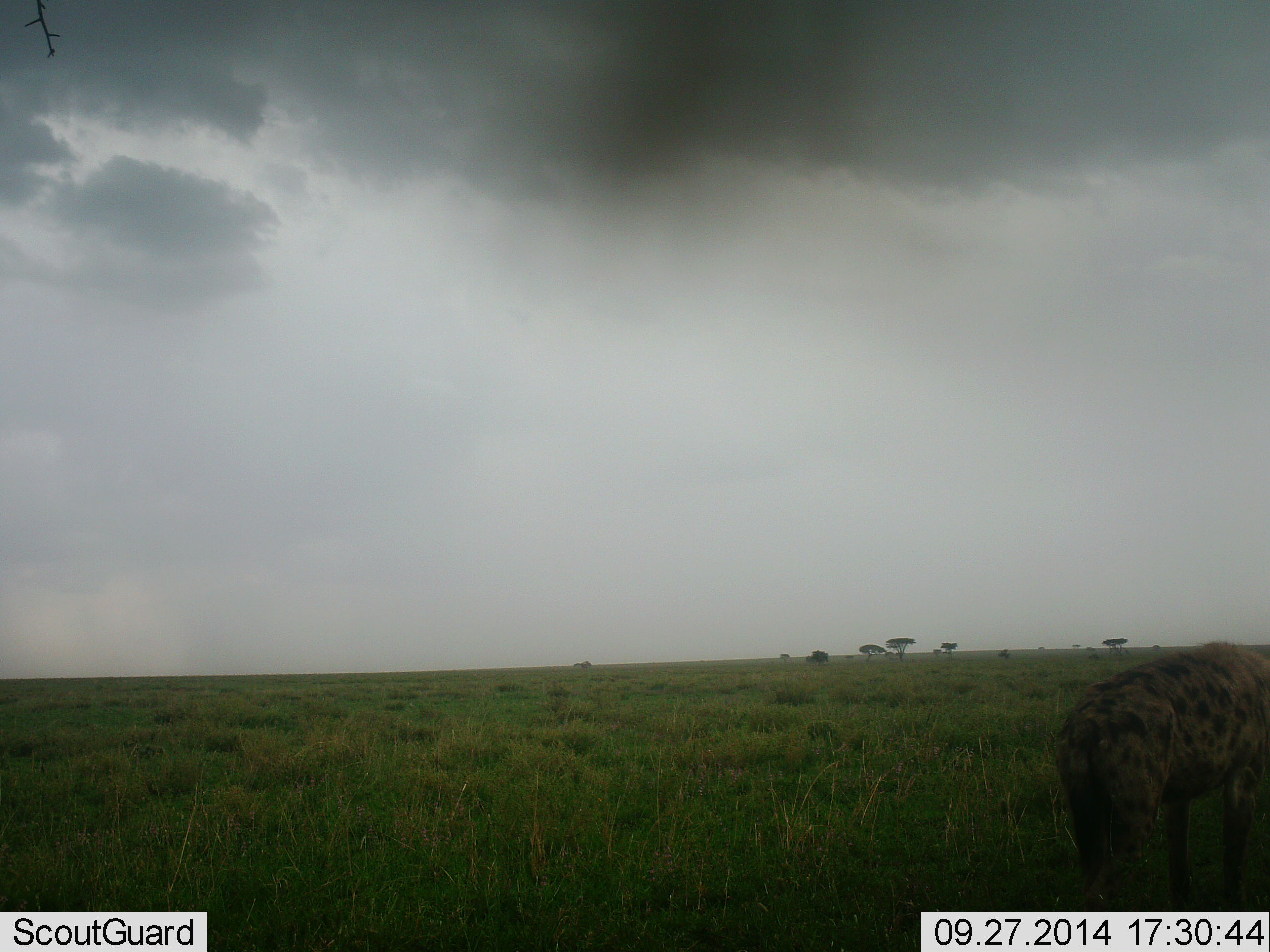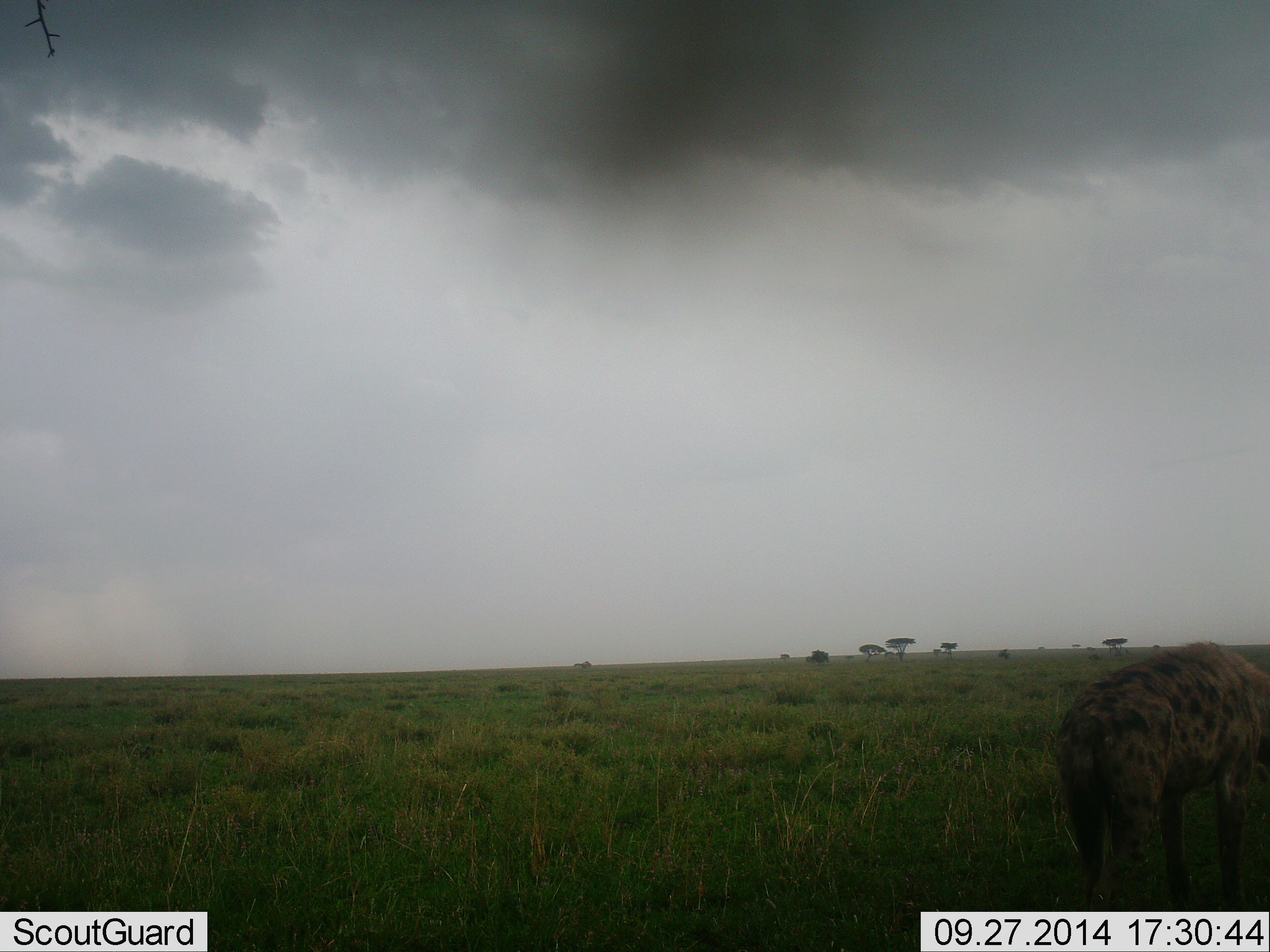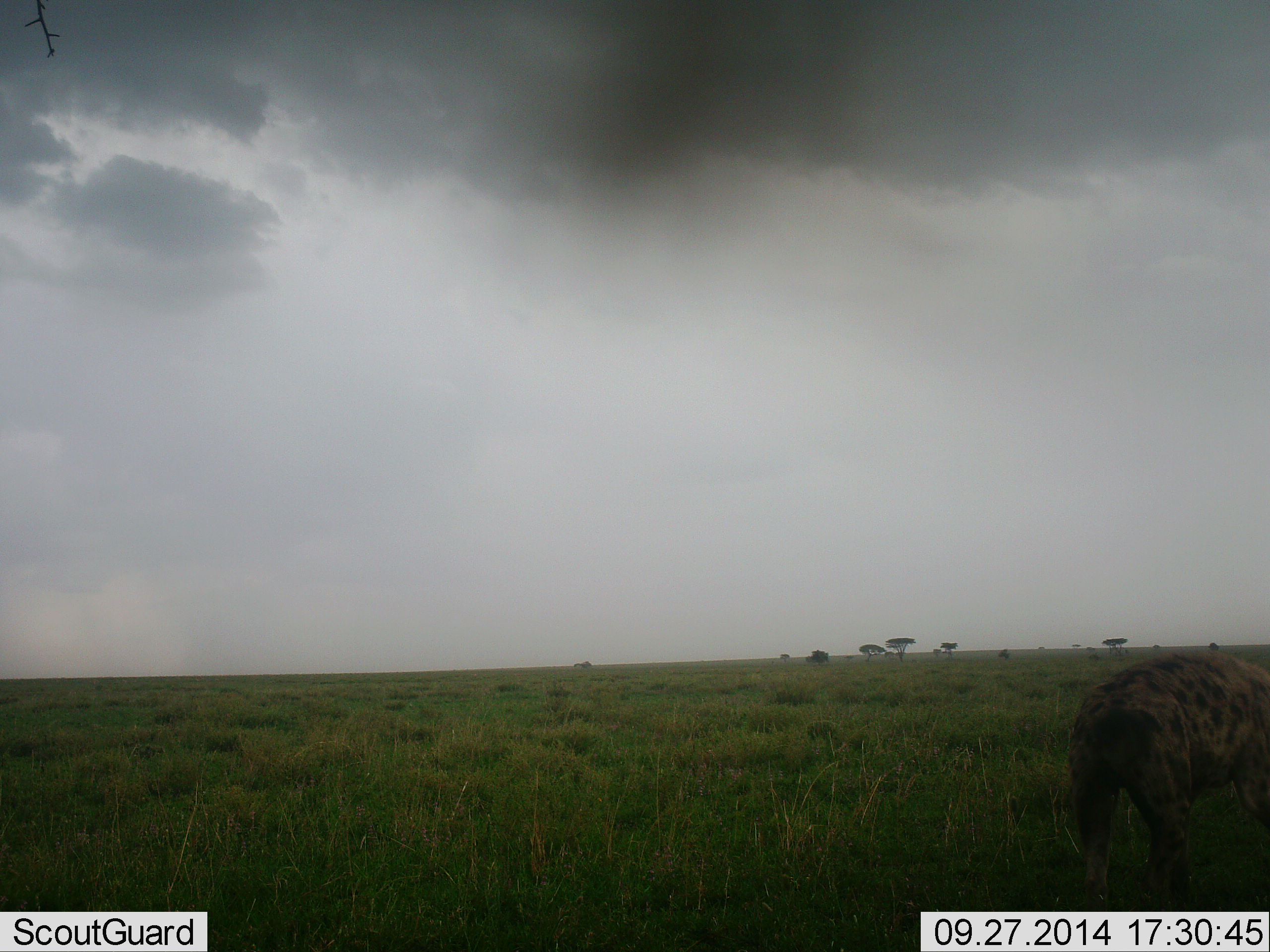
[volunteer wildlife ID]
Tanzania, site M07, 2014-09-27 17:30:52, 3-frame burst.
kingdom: Animalia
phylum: Chordata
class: Mammalia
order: Carnivora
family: Hyaenidae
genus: Crocuta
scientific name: Crocuta crocuta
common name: spotted hyena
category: hyenaspotted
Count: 1.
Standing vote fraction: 100%.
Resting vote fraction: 0%.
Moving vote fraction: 20%.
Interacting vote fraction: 0%.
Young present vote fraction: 0%.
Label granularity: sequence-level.